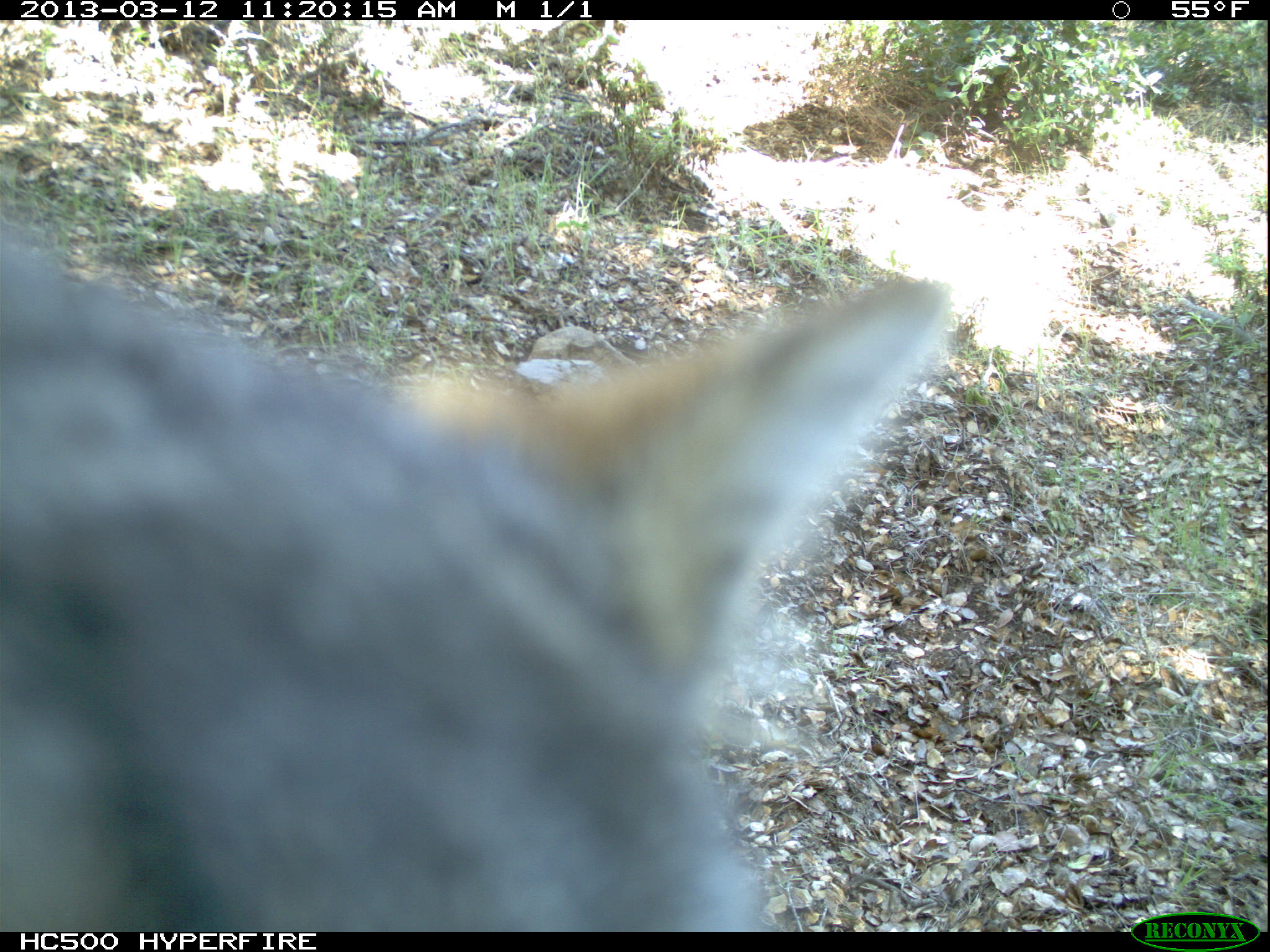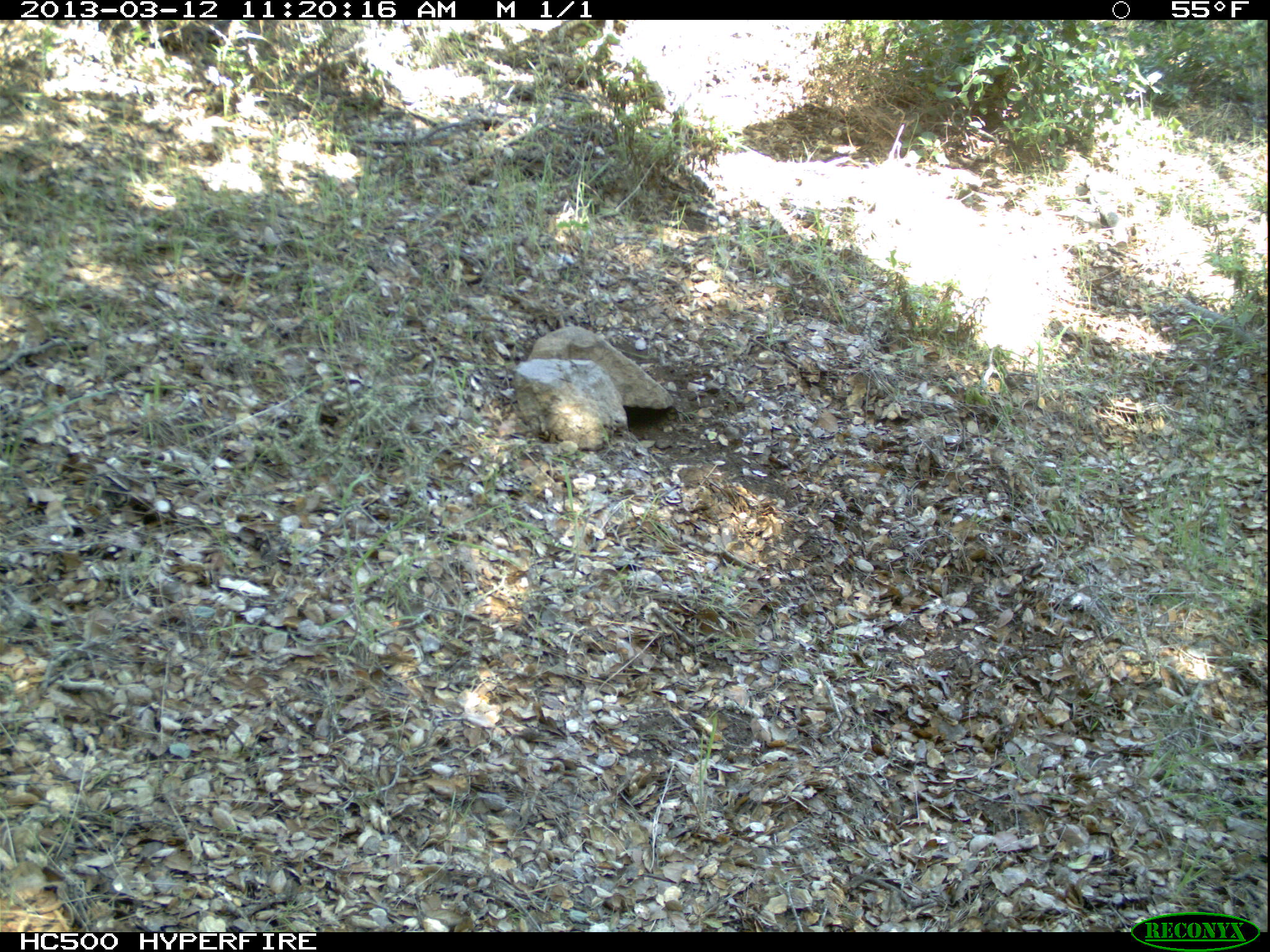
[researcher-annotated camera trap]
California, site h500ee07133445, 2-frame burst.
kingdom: Animalia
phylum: Chordata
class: Mammalia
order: Carnivora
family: Canidae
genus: Urocyon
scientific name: Urocyon littoralis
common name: island fox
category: fox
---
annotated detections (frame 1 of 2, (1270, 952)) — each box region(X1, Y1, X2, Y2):
fox: region(0, 224, 948, 932)